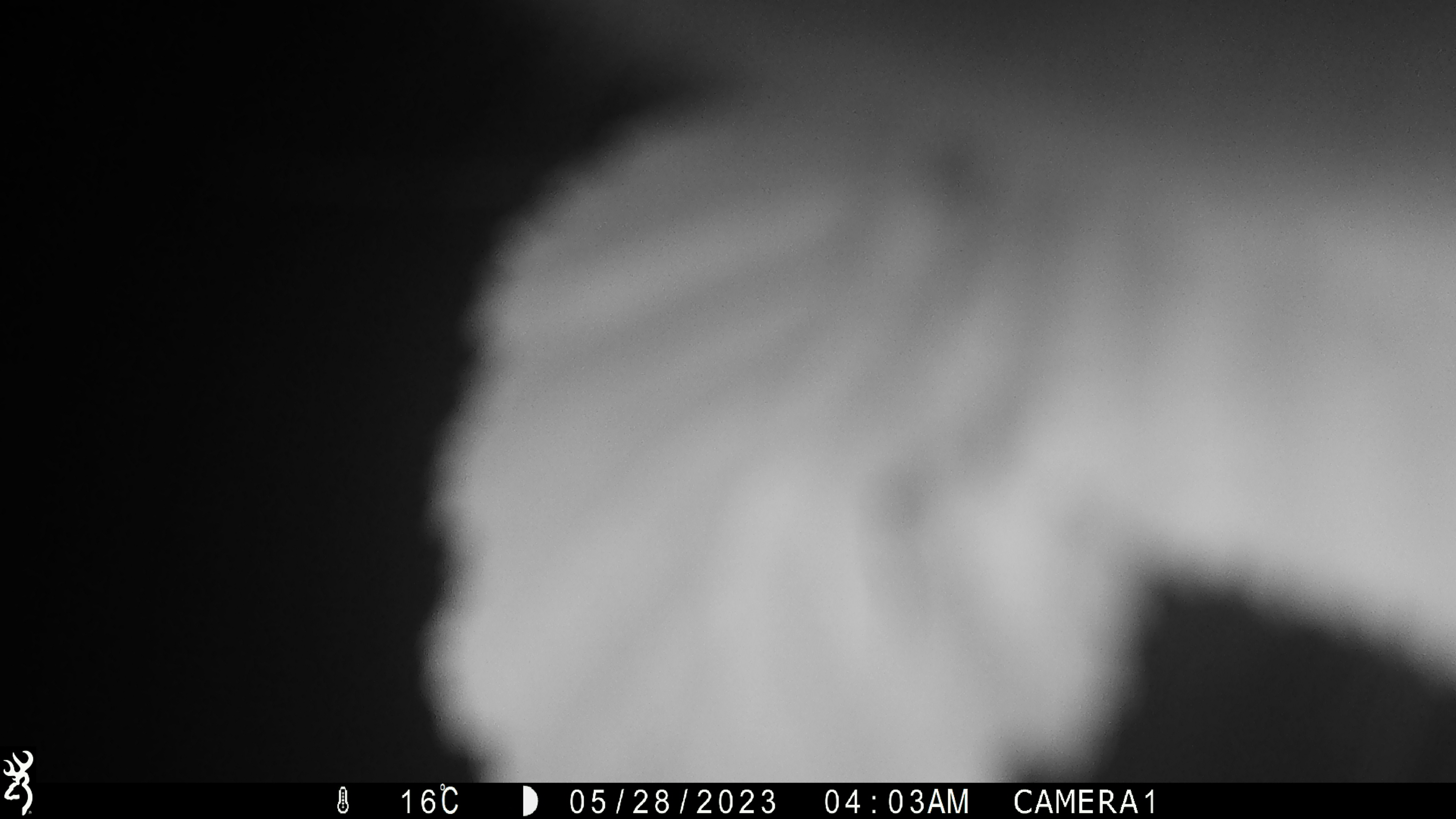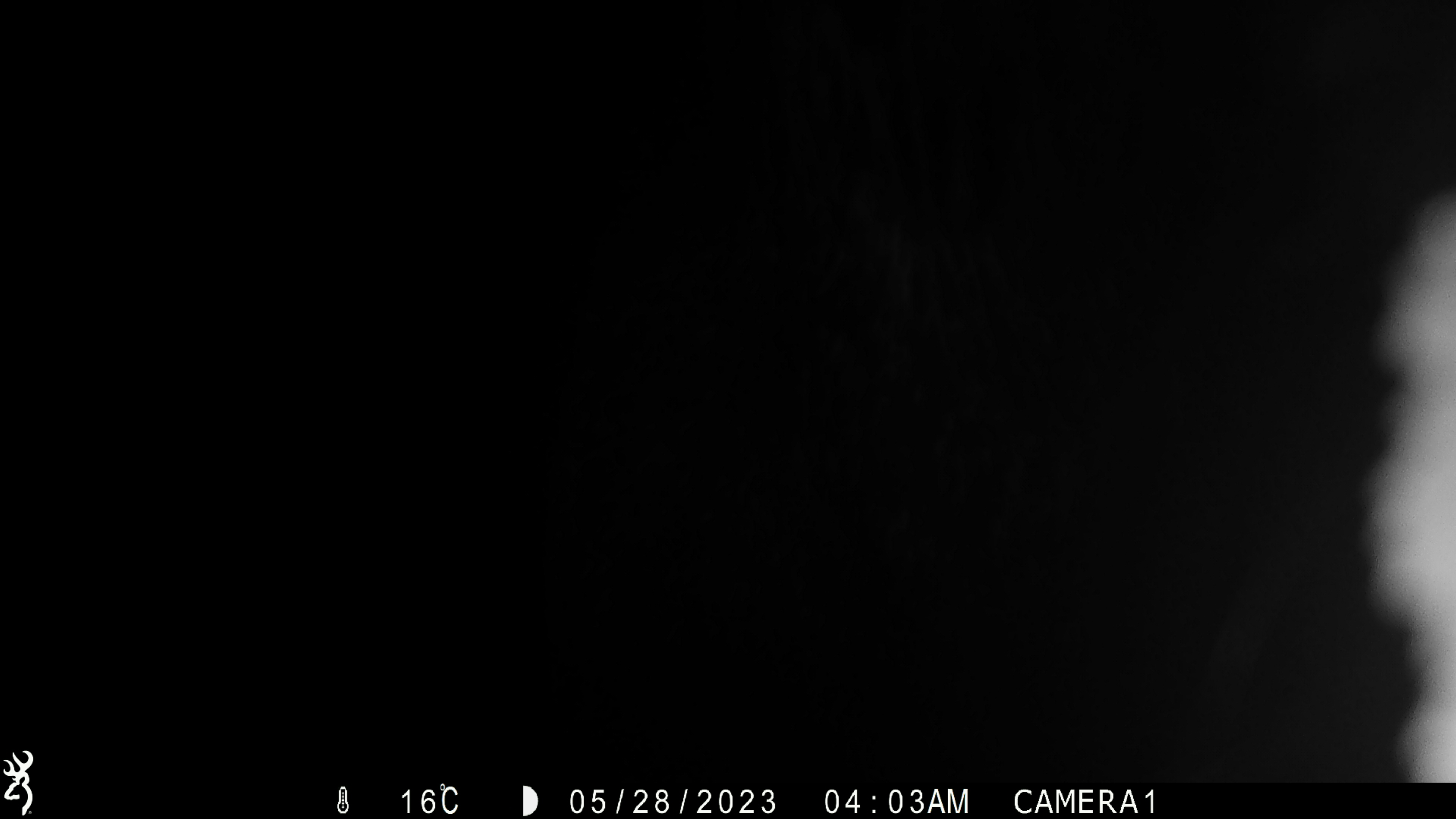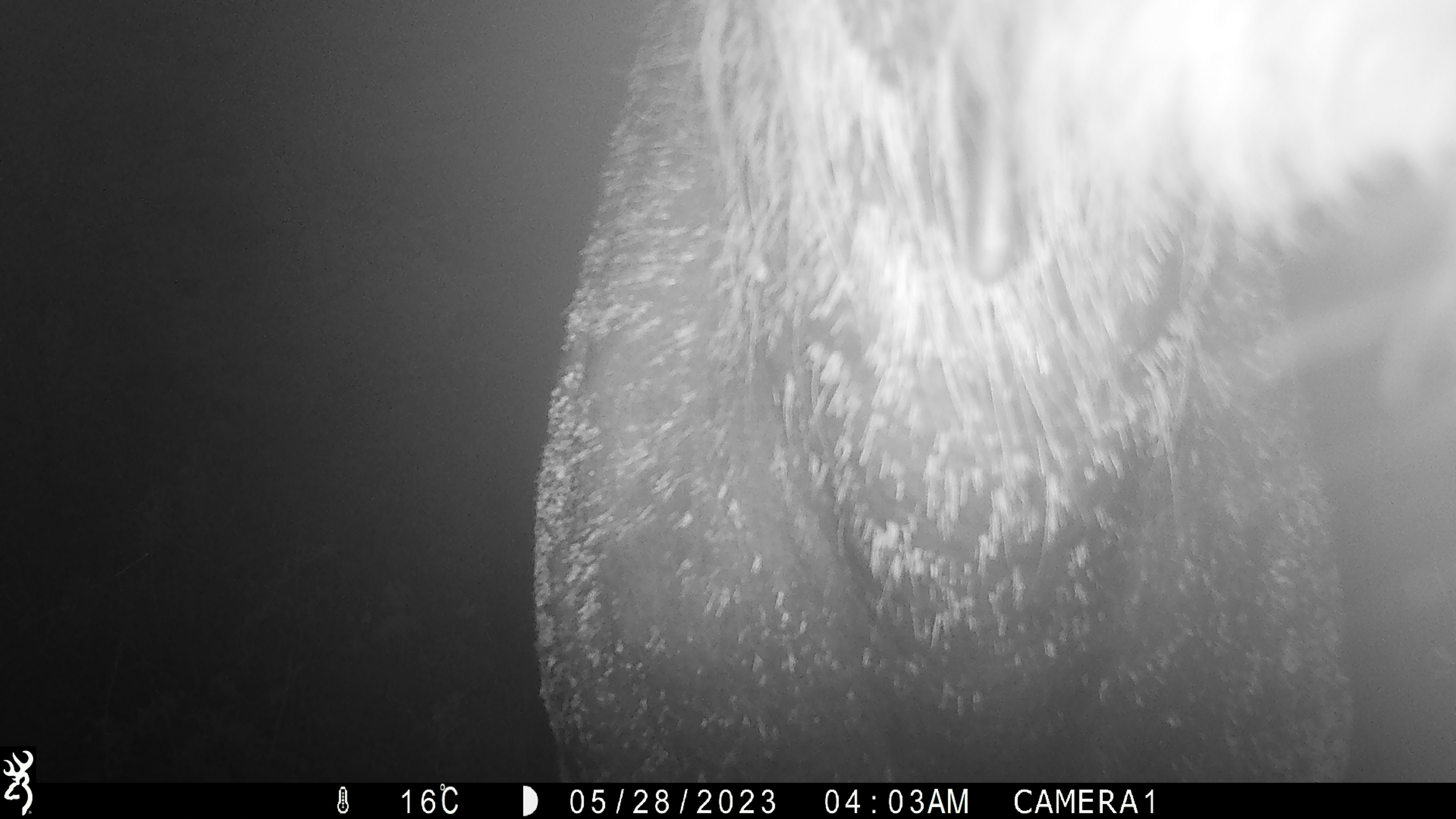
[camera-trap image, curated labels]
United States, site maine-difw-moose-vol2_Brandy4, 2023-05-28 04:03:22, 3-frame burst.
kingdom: Animalia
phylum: Chordata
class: Mammalia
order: Artiodactyla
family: Cervidae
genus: Alces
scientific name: Alces alces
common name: moose